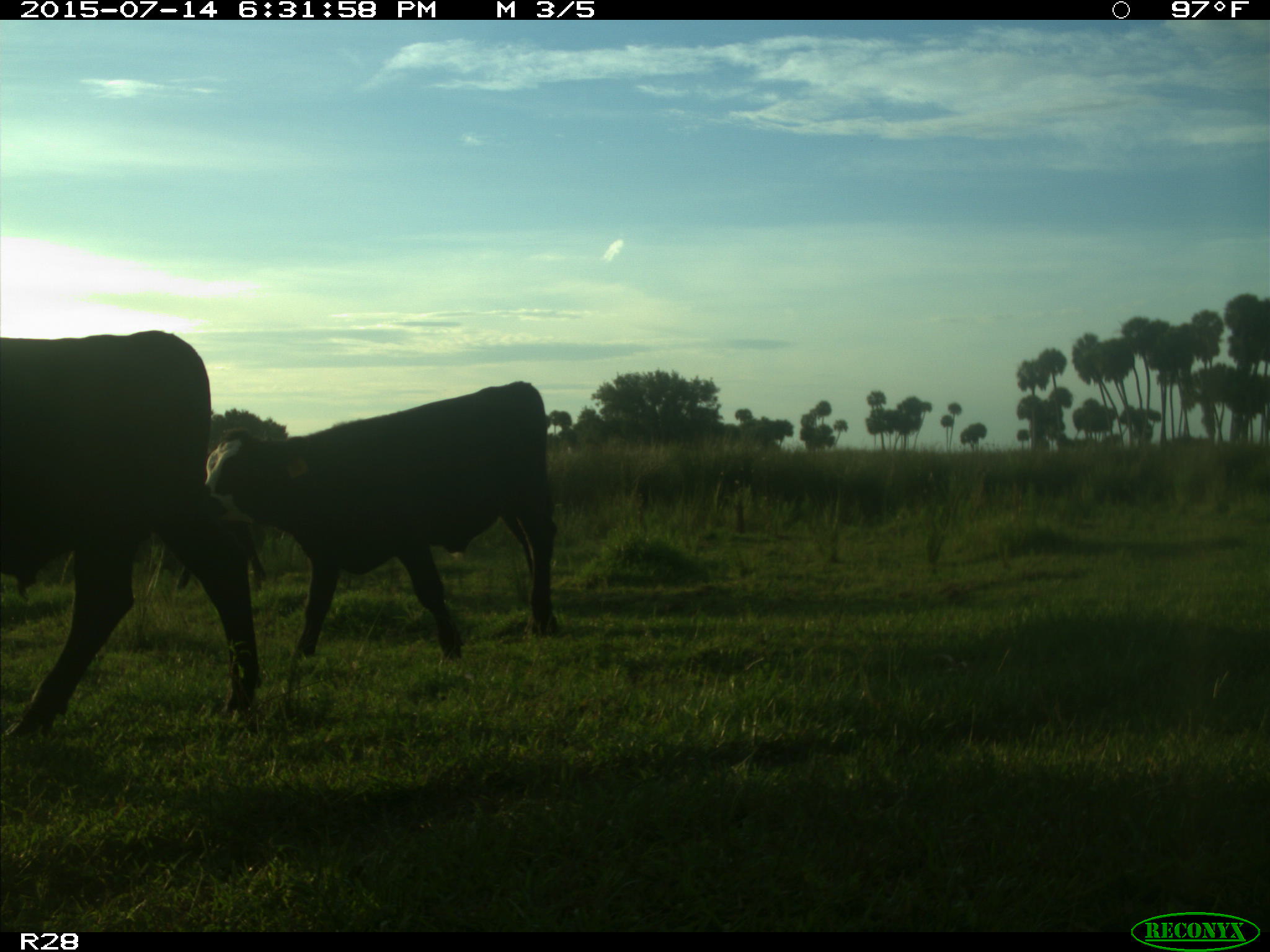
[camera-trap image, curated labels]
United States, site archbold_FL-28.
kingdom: Animalia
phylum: Chordata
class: Mammalia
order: Artiodactyla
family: Bovidae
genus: Bos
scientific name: Bos taurus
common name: domestic cow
Bos taurus (domestic cow).